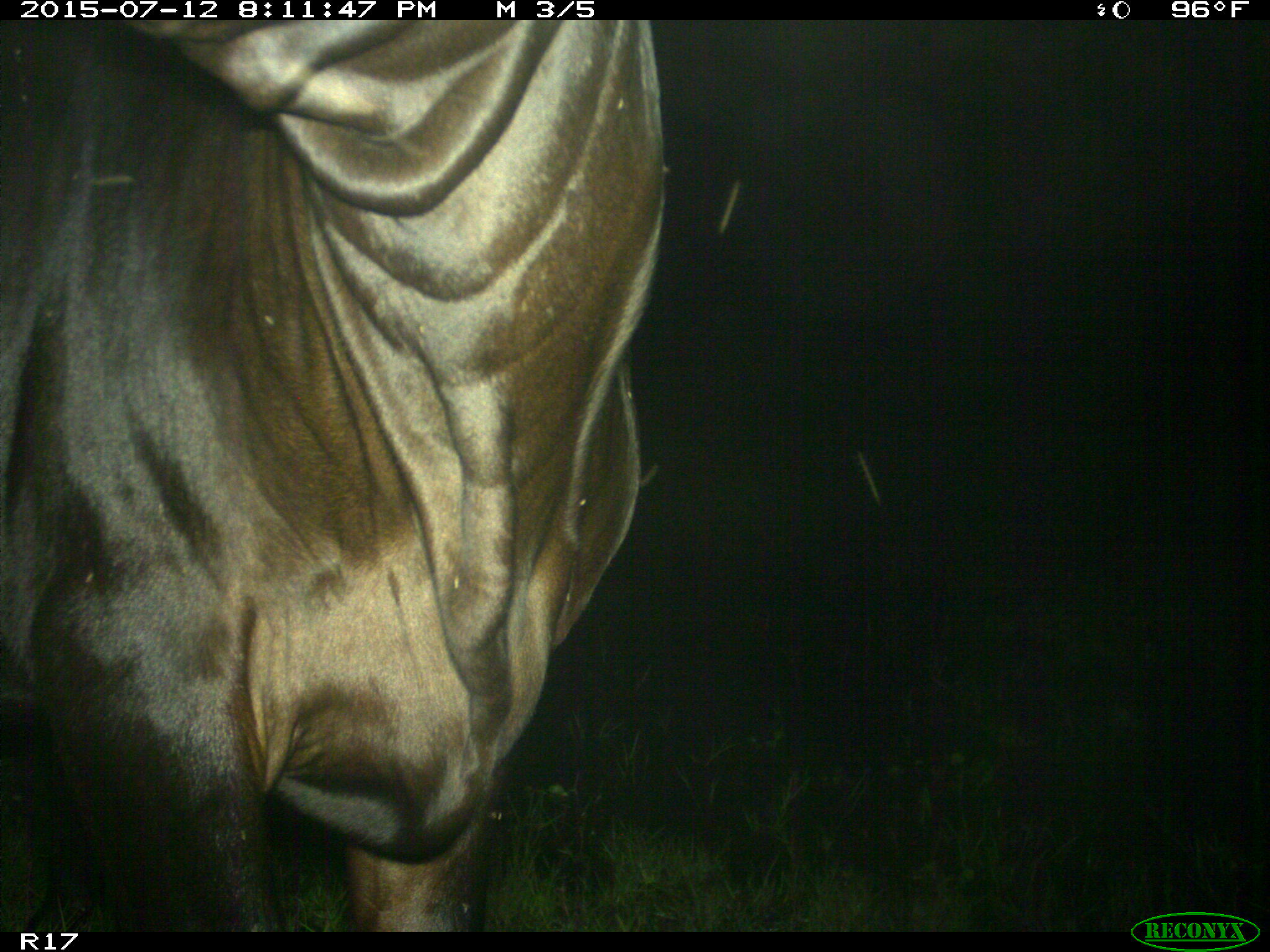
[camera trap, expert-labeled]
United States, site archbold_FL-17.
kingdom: Animalia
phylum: Chordata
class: Mammalia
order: Artiodactyla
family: Bovidae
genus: Bos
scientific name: Bos taurus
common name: domestic cow